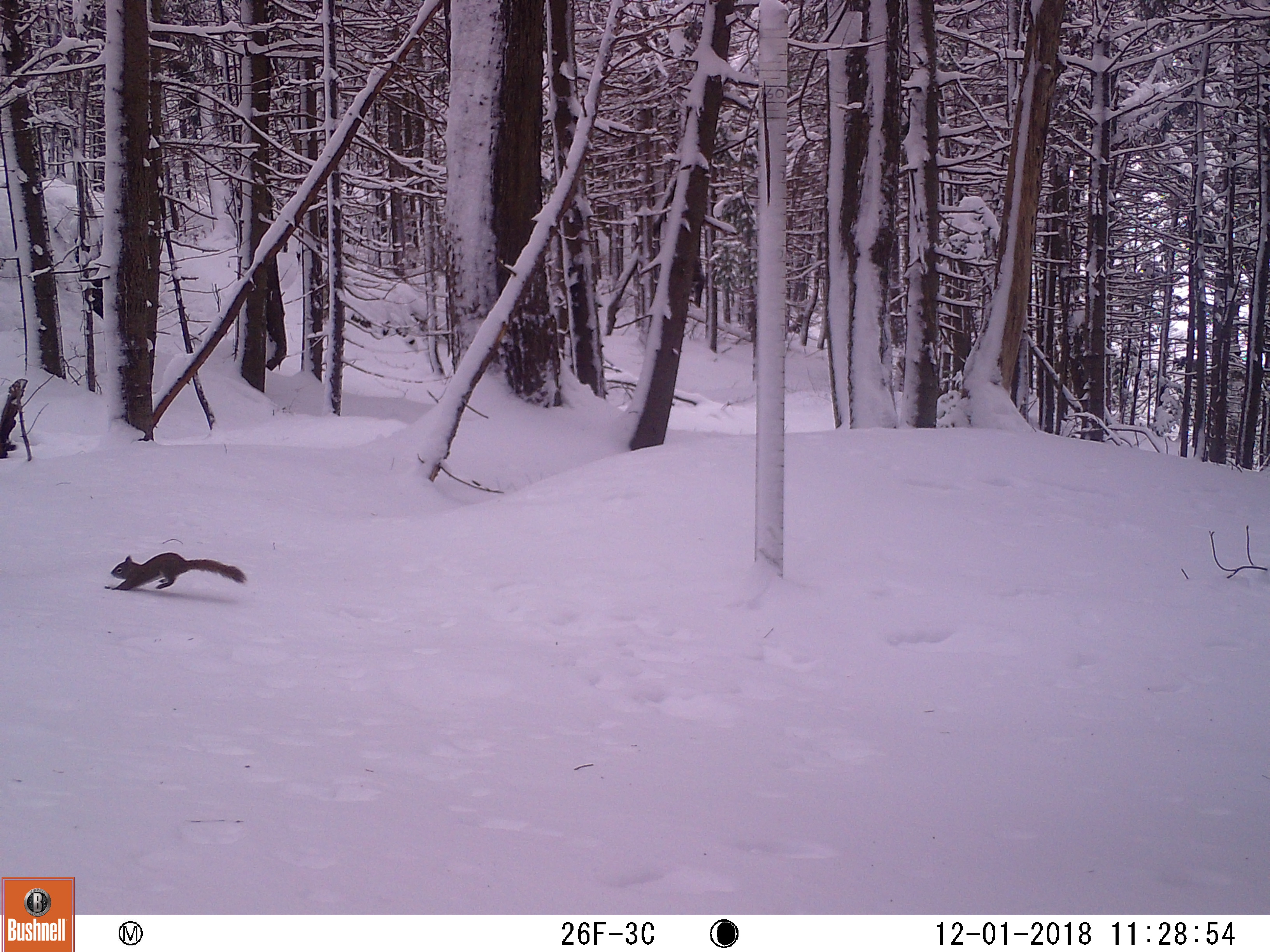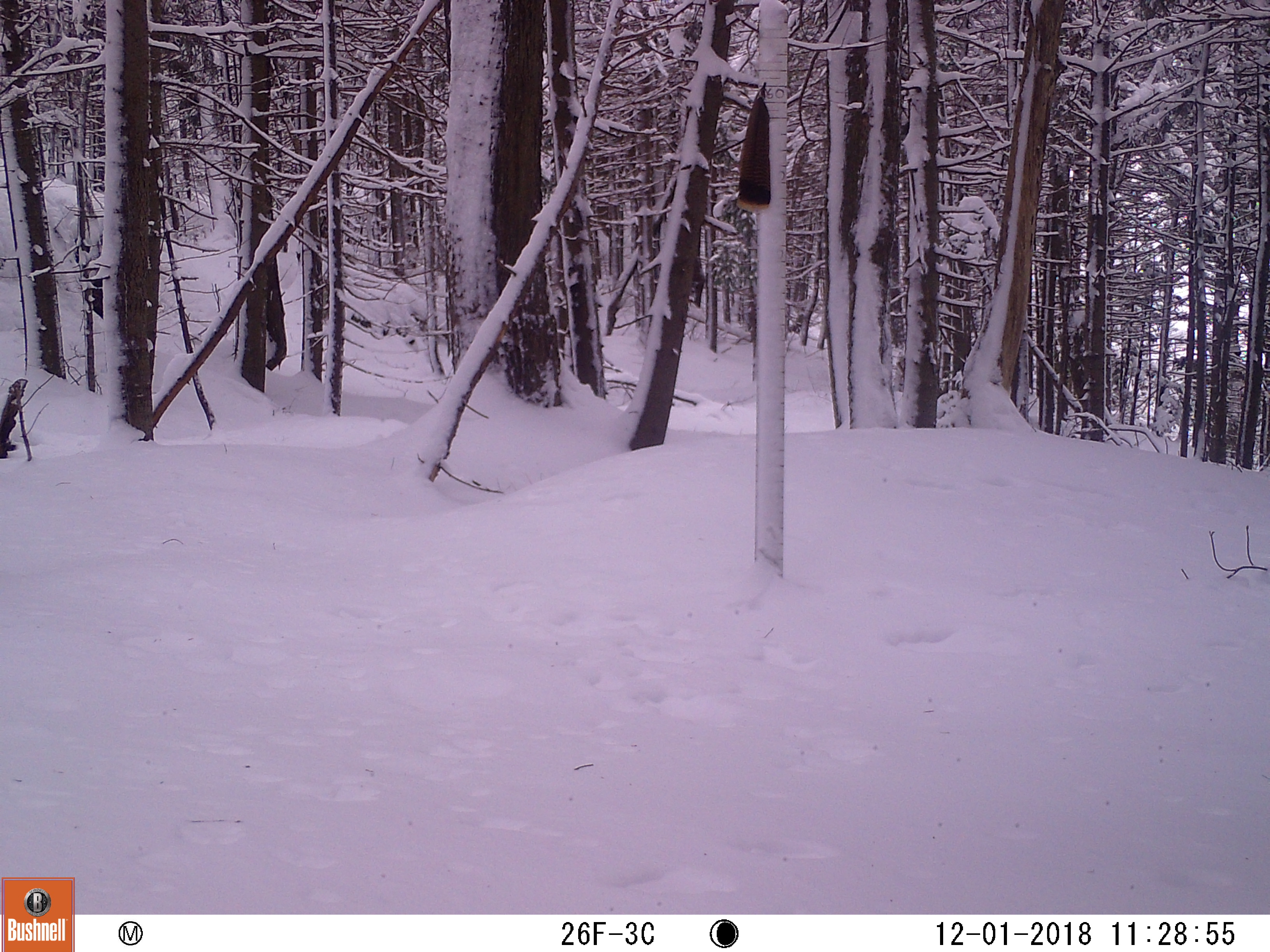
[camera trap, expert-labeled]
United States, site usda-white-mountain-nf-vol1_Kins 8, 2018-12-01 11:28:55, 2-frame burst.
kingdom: Animalia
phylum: Chordata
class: Mammalia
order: Rodentia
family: Sciuridae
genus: Tamiasciurus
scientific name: Tamiasciurus hudsonicus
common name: red squirrel